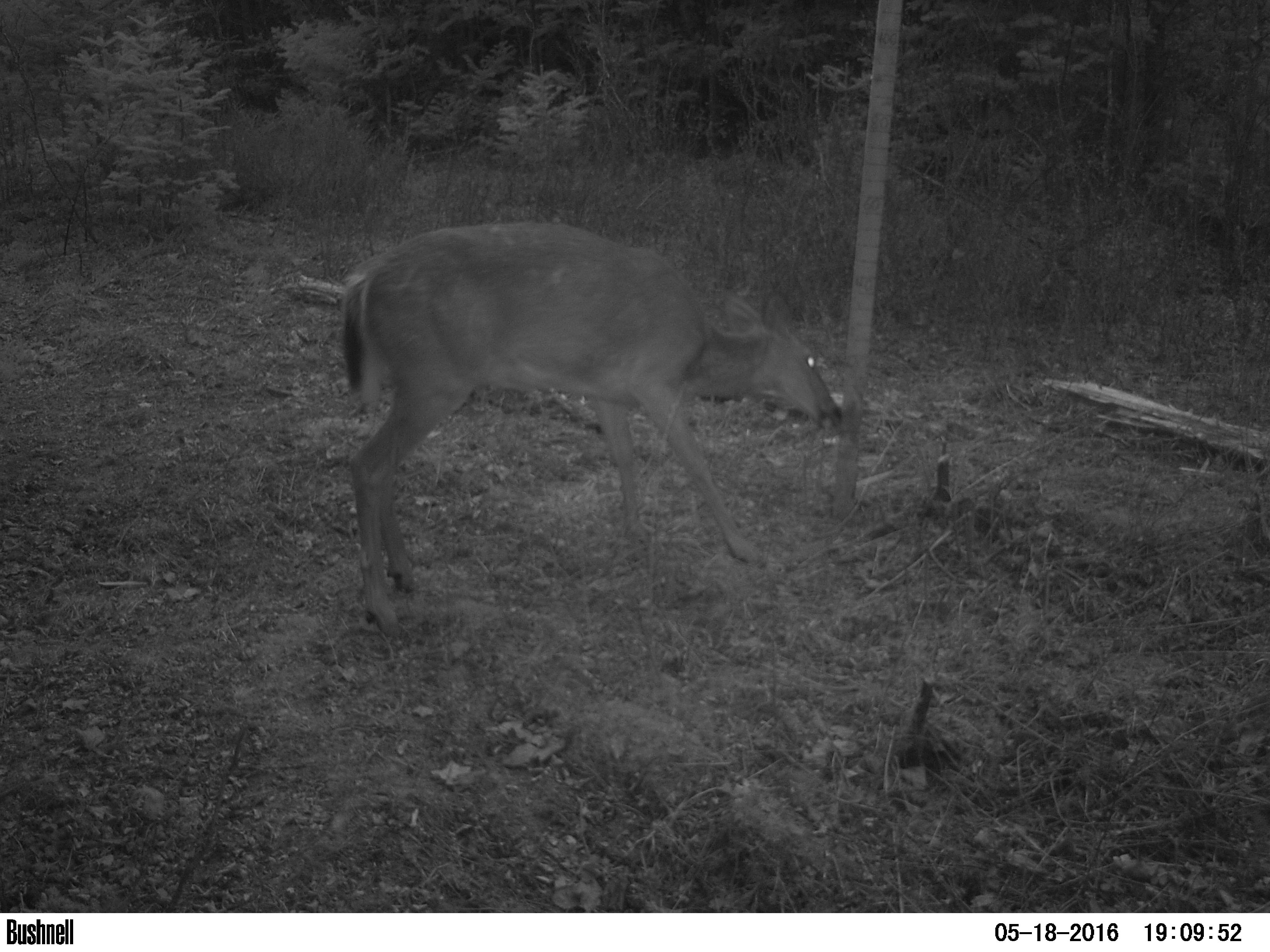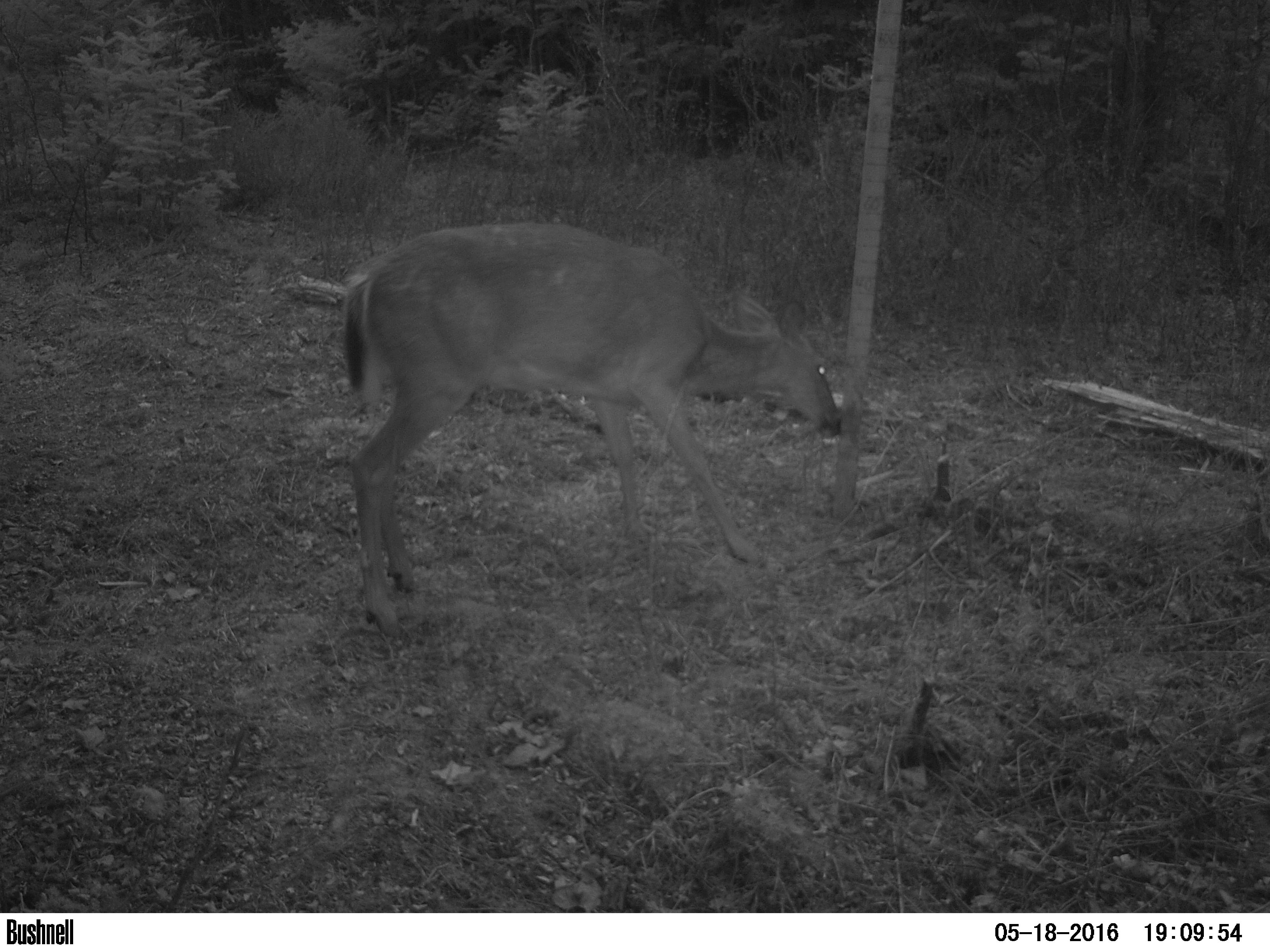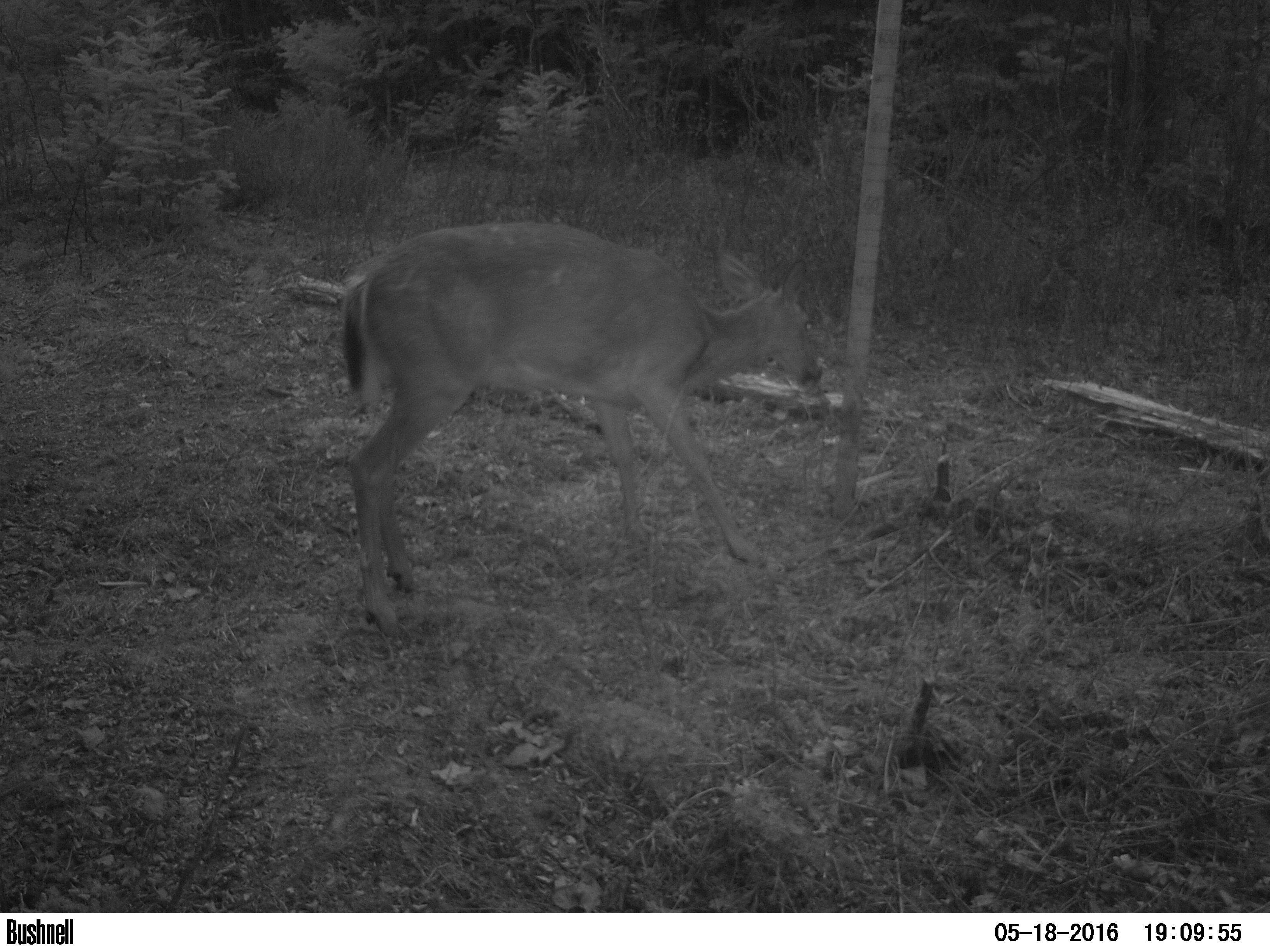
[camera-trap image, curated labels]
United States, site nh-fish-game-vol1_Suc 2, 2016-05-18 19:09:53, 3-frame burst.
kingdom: Animalia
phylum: Chordata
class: Mammalia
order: Artiodactyla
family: Cervidae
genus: Odocoileus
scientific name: Odocoileus virginianus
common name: white-tailed deer